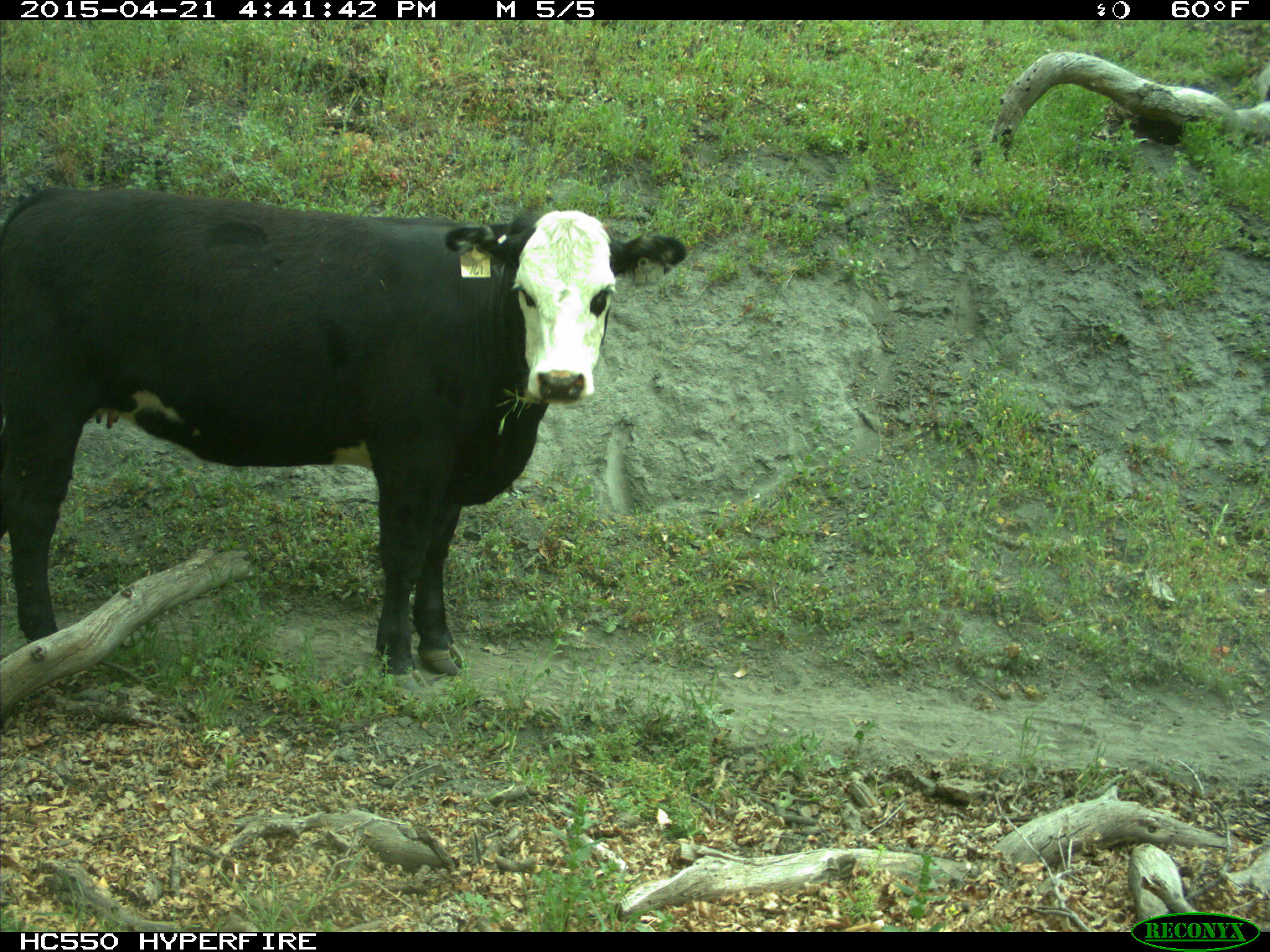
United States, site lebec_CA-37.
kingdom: Animalia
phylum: Chordata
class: Mammalia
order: Artiodactyla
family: Bovidae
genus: Bos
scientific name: Bos taurus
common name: domestic cow